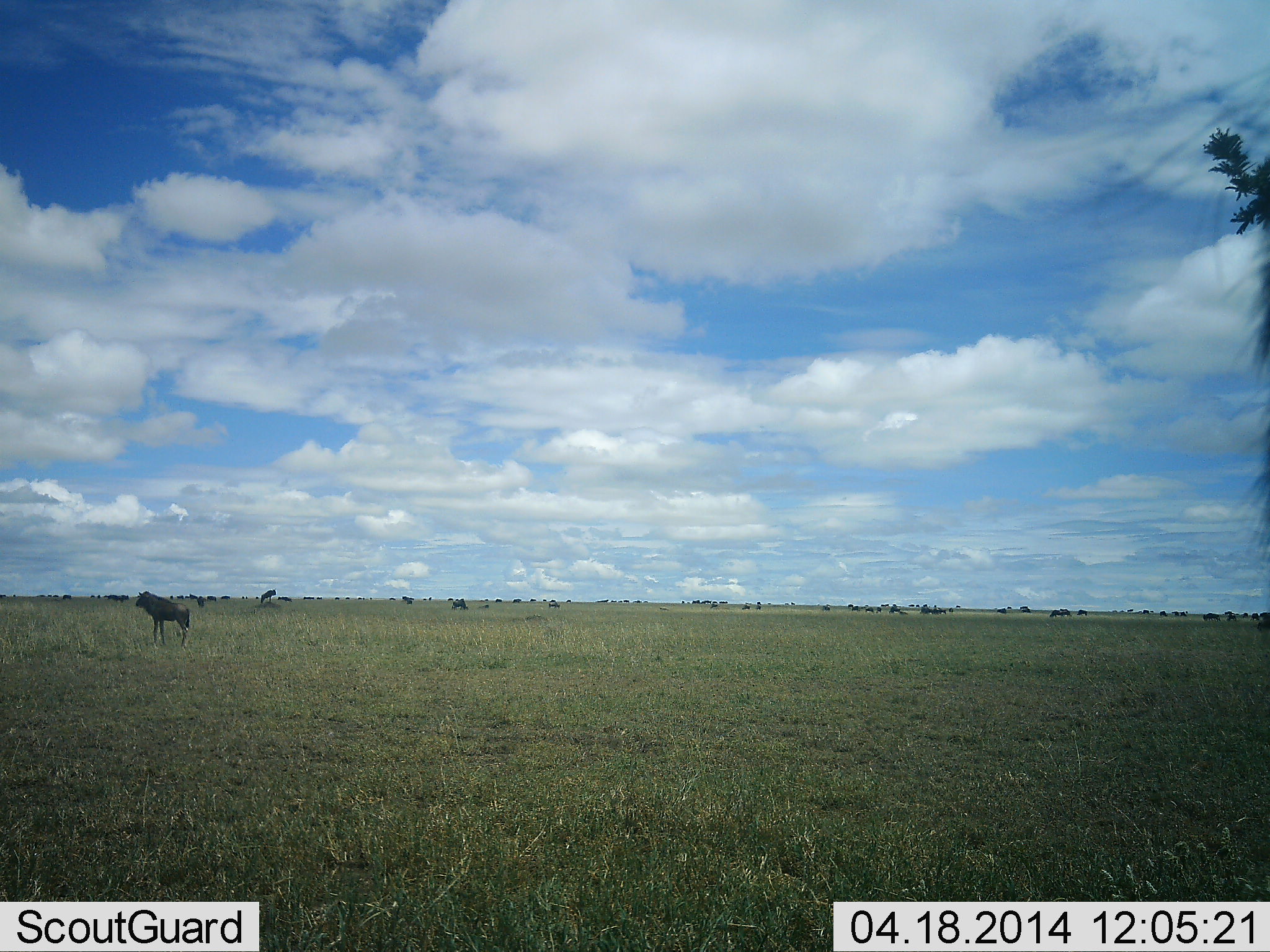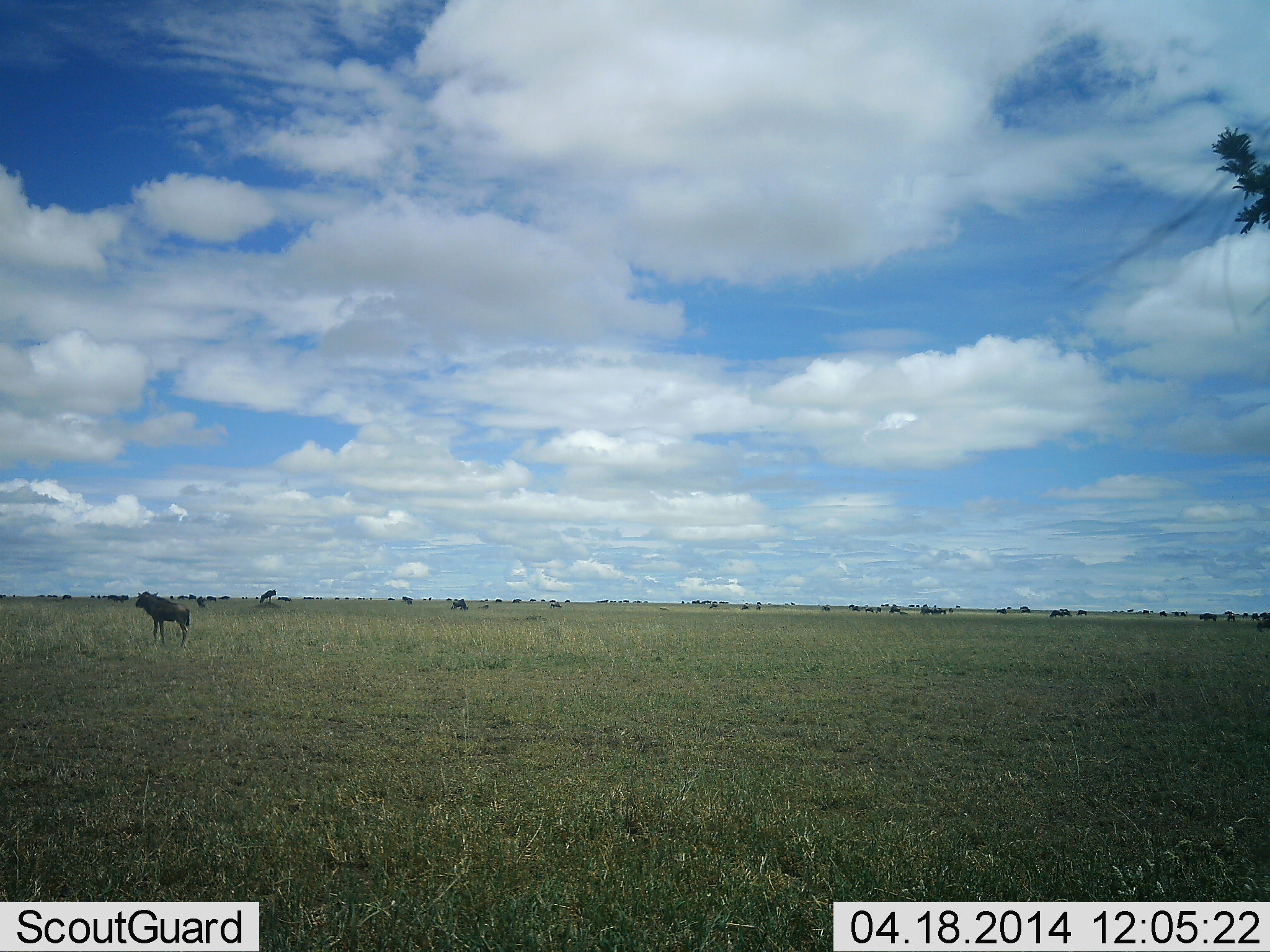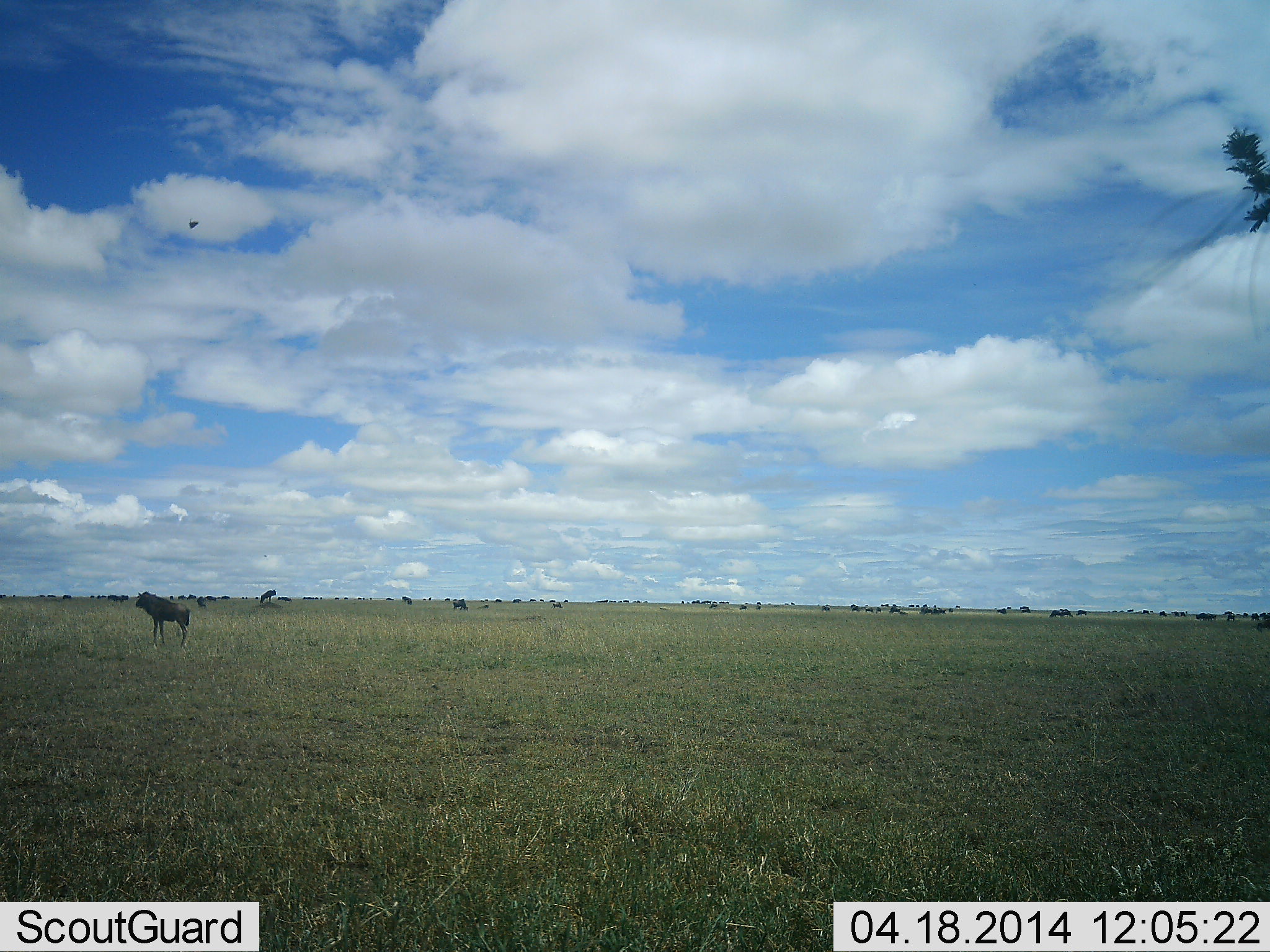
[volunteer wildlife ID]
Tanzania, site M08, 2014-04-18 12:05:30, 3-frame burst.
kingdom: Animalia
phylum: Chordata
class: Mammalia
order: Artiodactyla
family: Bovidae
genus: Connochaetes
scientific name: Connochaetes taurinus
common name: blue wildebeest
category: wildebeest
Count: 10.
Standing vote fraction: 67%.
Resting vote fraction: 8%.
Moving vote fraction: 25%.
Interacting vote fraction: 0%.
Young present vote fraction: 8%.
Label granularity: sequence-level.